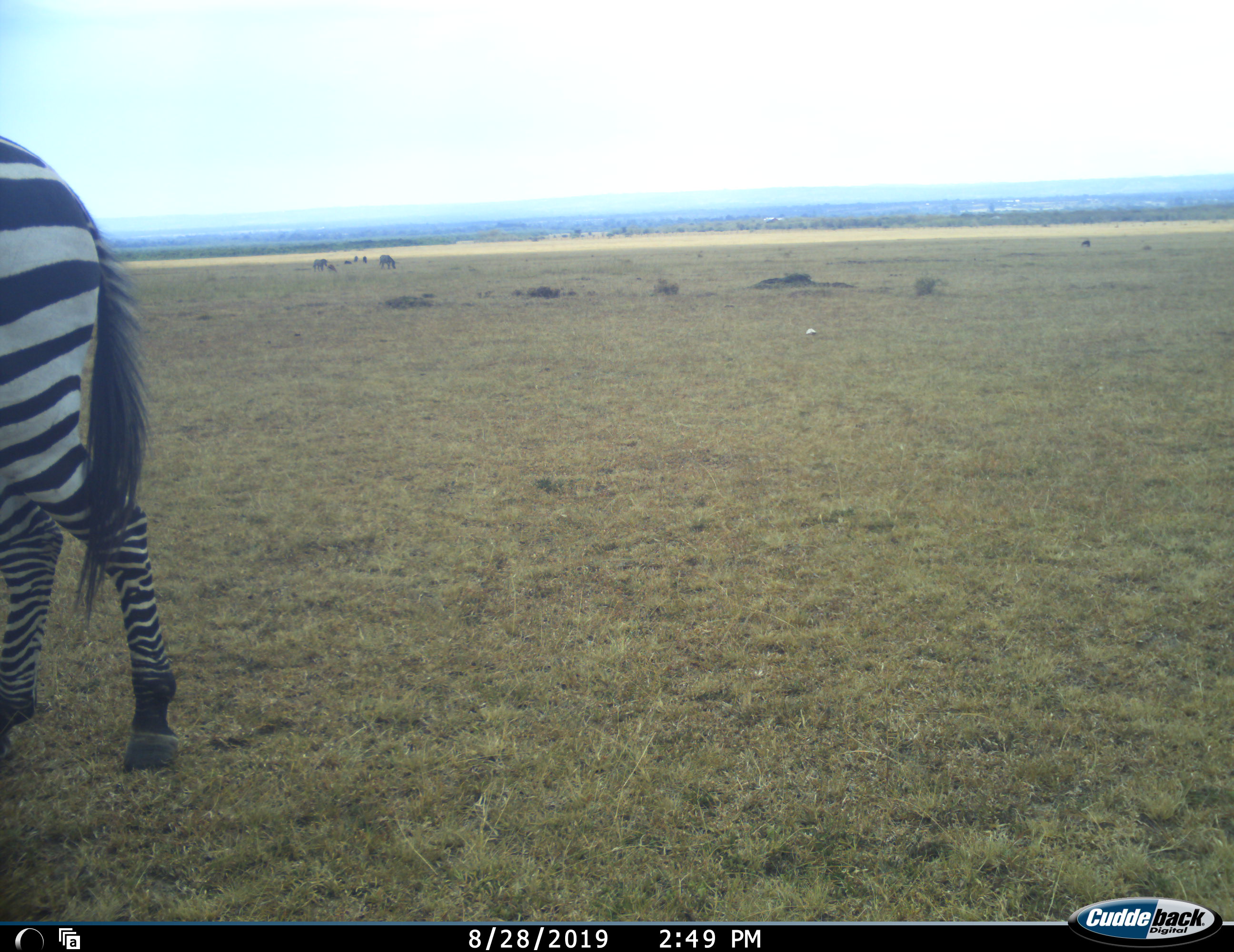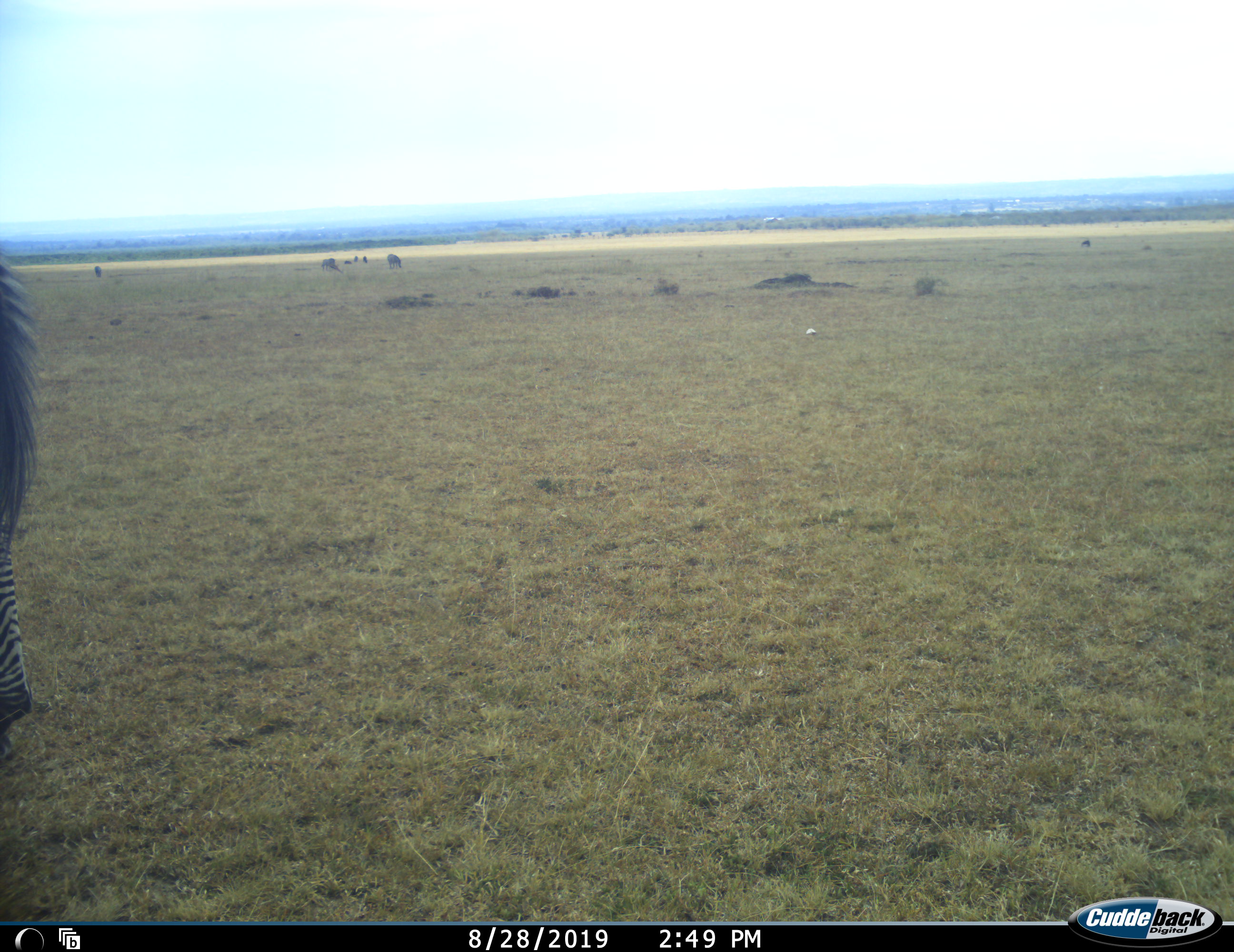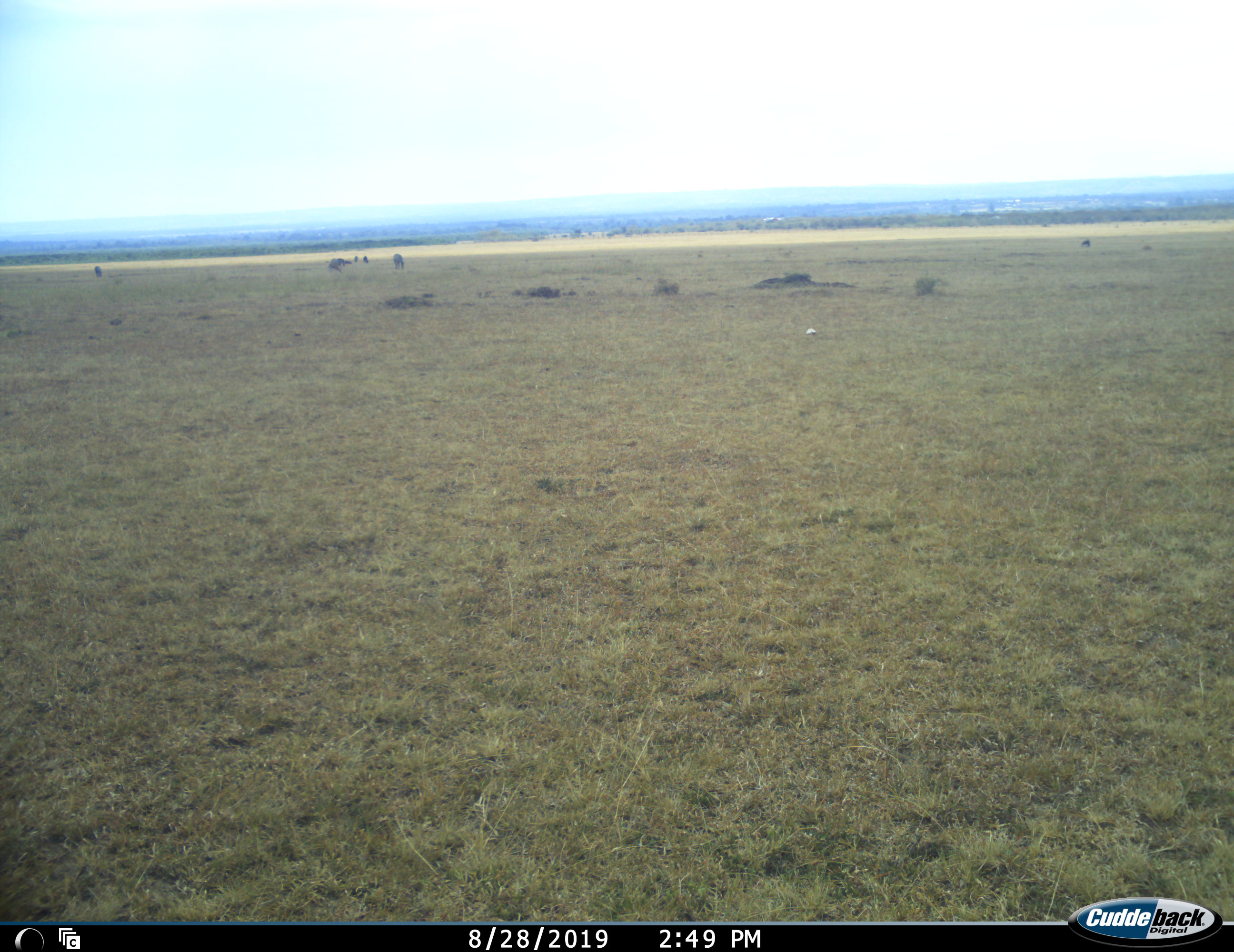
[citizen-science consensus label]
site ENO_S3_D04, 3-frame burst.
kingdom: Animalia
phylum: Chordata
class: Mammalia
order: Perissodactyla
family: Equidae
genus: Equus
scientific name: Equus quagga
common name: plains zebra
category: zebraplains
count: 1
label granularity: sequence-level